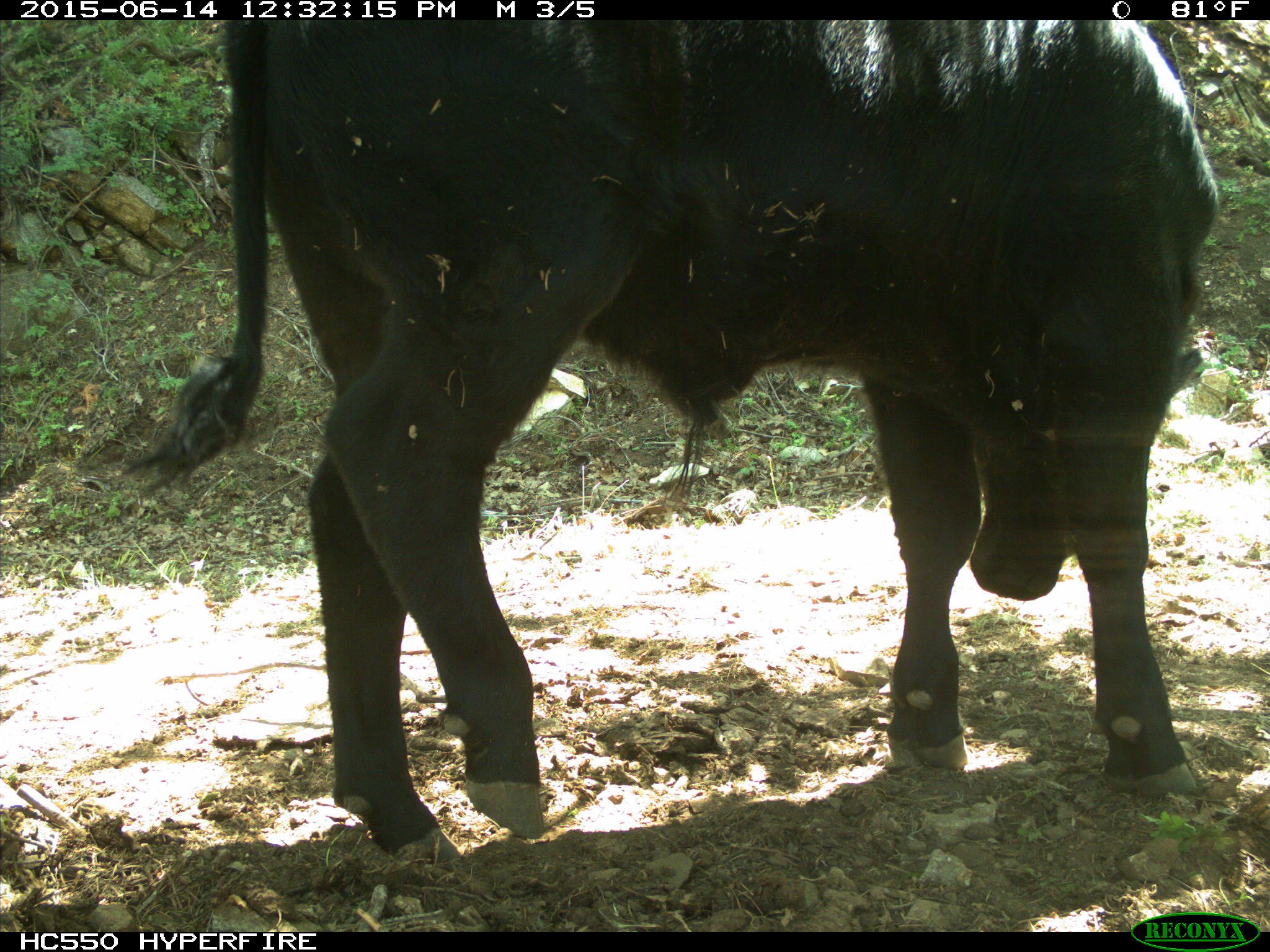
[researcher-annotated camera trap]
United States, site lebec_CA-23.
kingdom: Animalia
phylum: Chordata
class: Mammalia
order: Artiodactyla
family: Bovidae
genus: Bos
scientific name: Bos taurus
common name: domestic cow